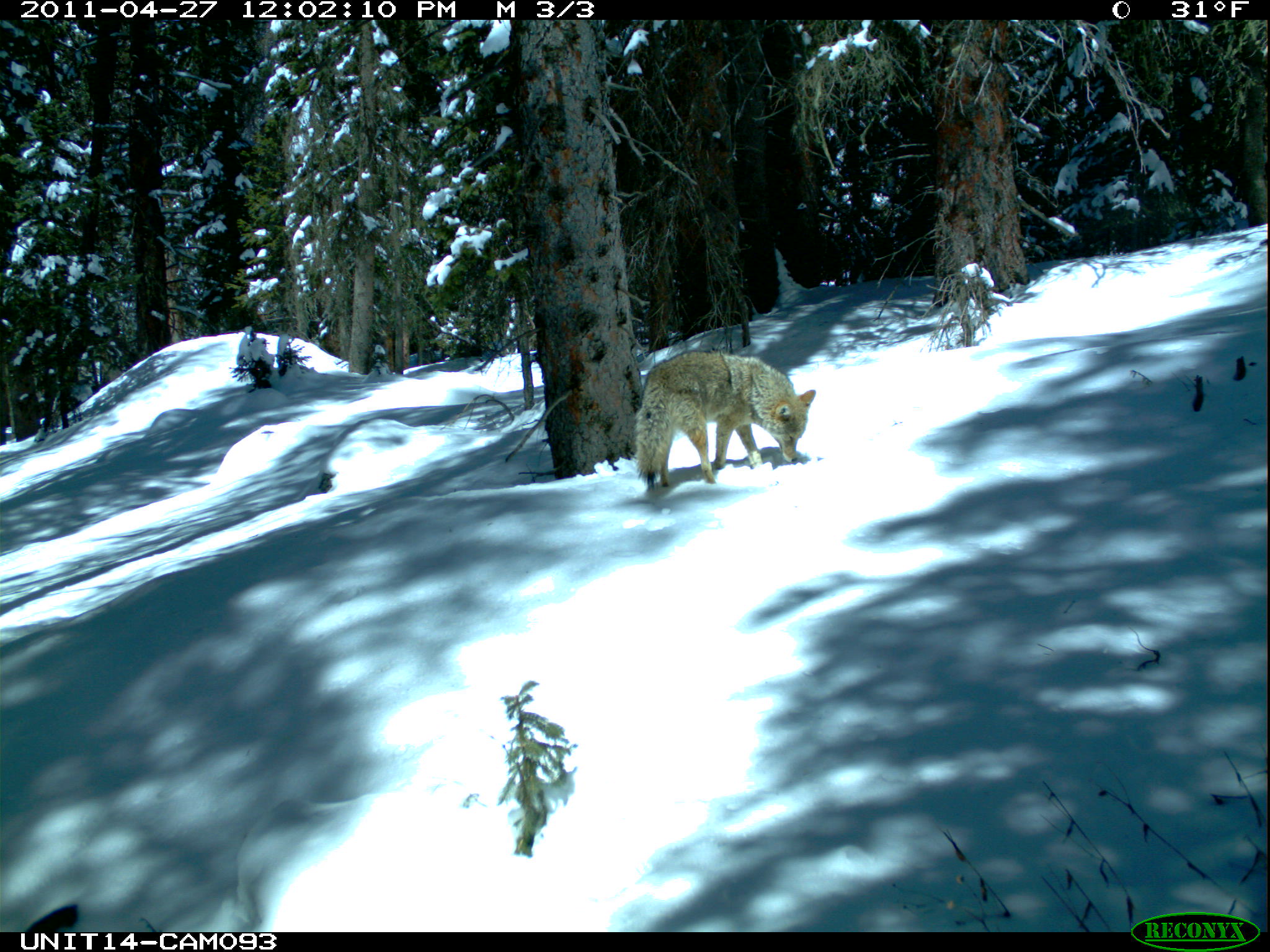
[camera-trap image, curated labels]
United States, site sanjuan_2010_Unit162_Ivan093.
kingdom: Animalia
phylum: Chordata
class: Mammalia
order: Carnivora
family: Canidae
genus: Canis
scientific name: Canis latrans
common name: coyote